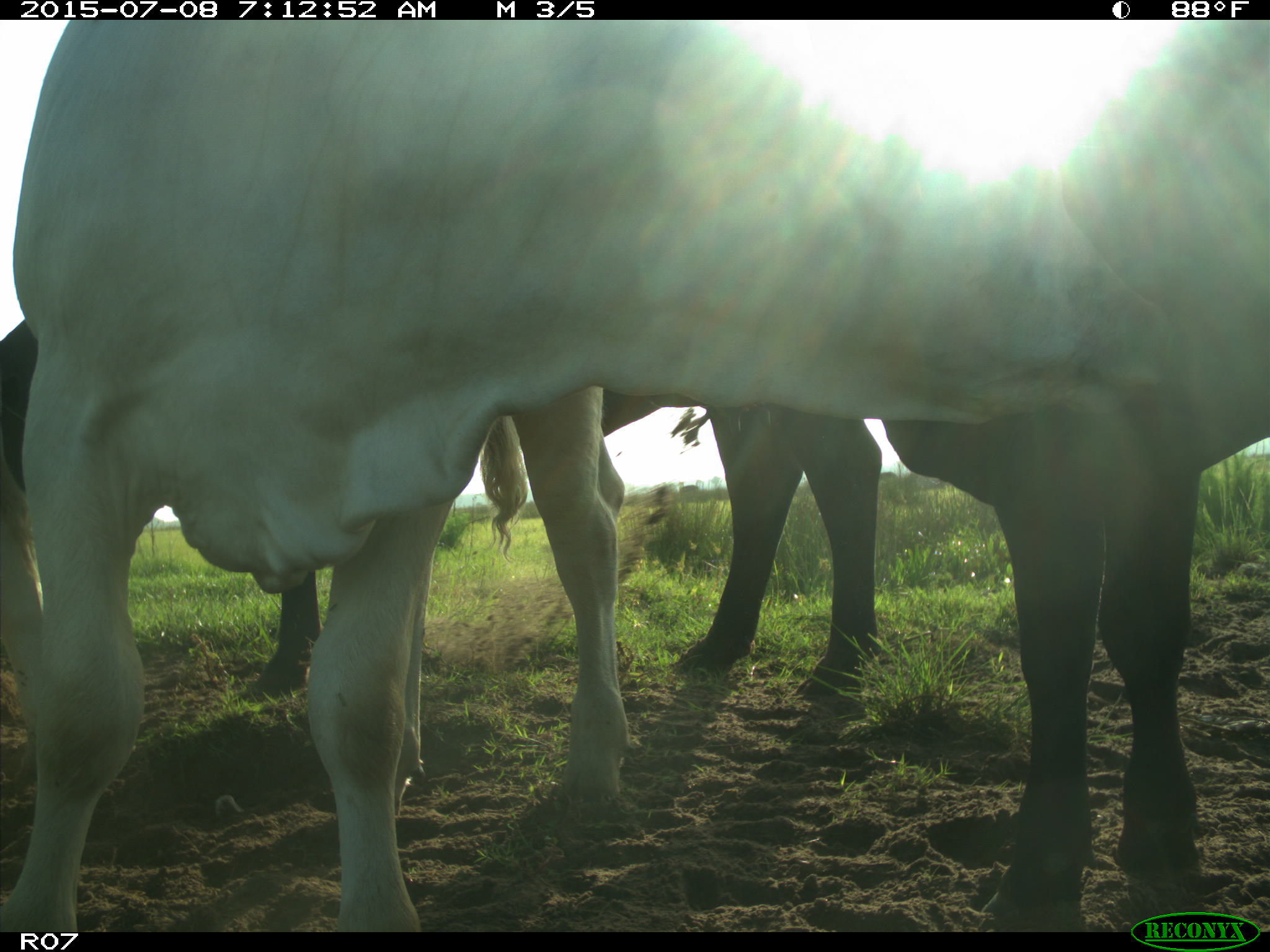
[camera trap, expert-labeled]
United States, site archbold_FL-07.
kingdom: Animalia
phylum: Chordata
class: Mammalia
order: Artiodactyla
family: Bovidae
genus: Bos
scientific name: Bos taurus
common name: domestic cow